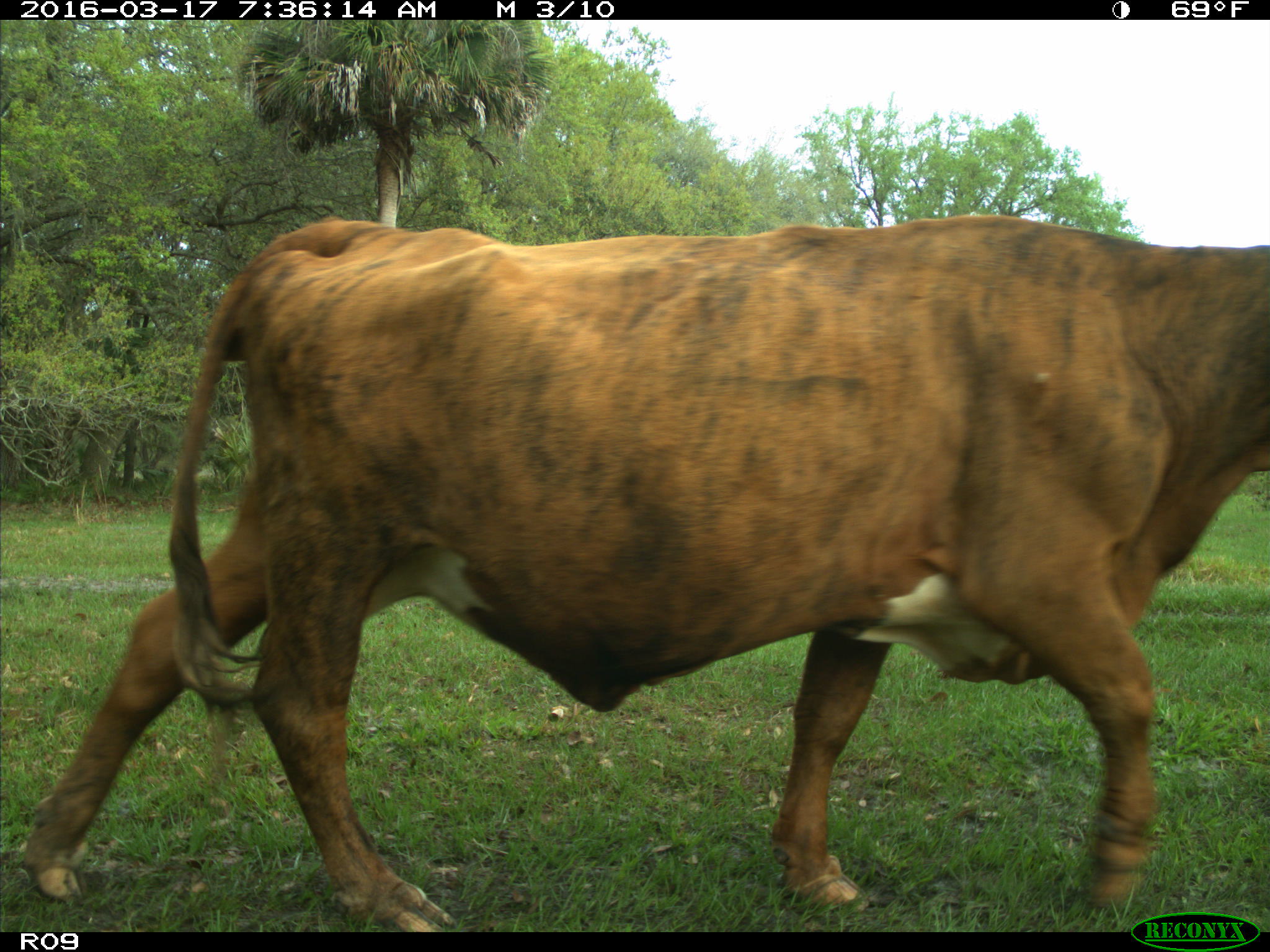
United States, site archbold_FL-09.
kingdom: Animalia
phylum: Chordata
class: Mammalia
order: Artiodactyla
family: Bovidae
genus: Bos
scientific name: Bos taurus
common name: domestic cow